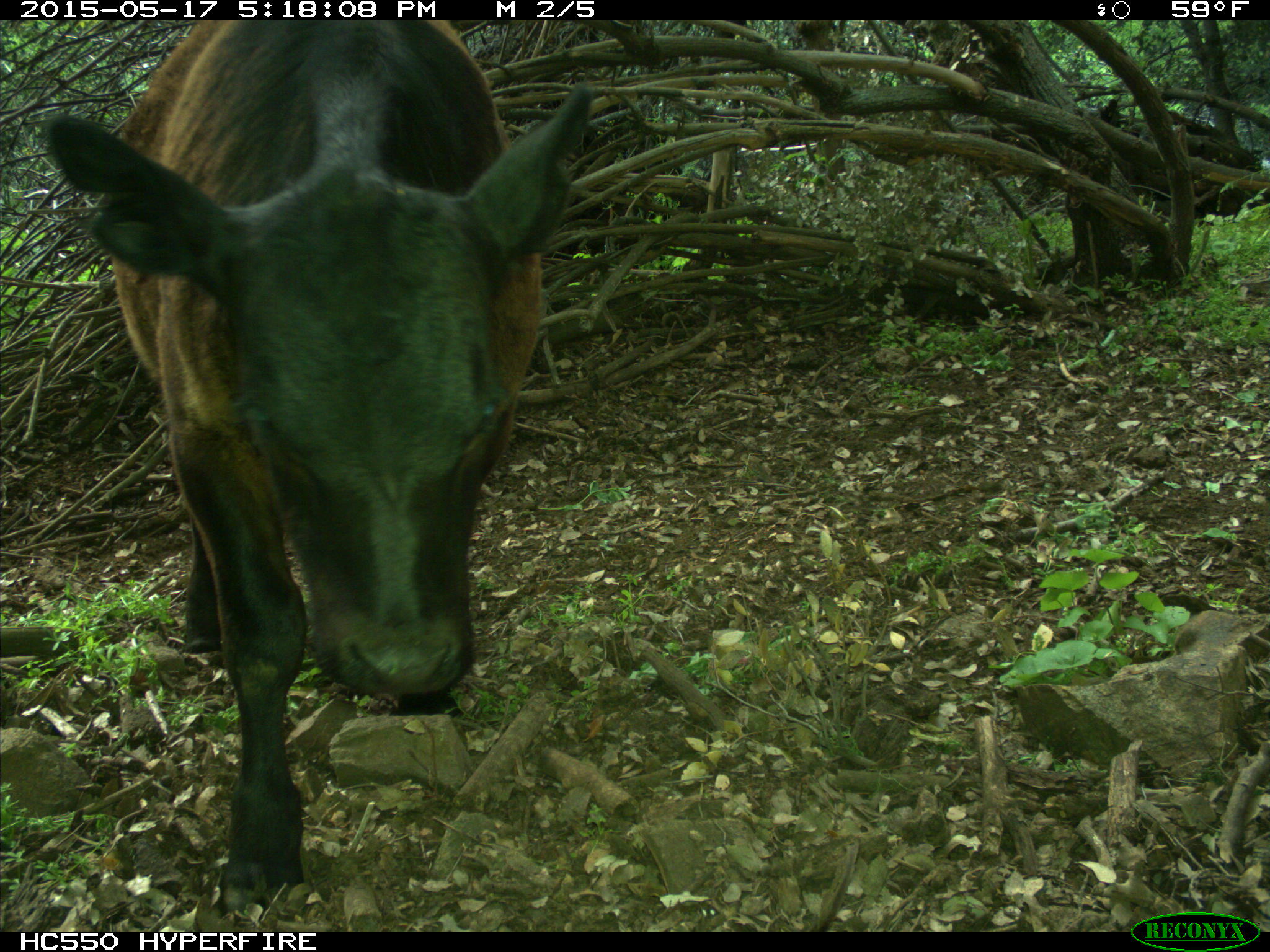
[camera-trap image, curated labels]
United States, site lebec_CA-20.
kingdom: Animalia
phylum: Chordata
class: Mammalia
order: Artiodactyla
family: Bovidae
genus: Bos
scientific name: Bos taurus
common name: domestic cow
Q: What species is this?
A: Bos taurus (domestic cow).